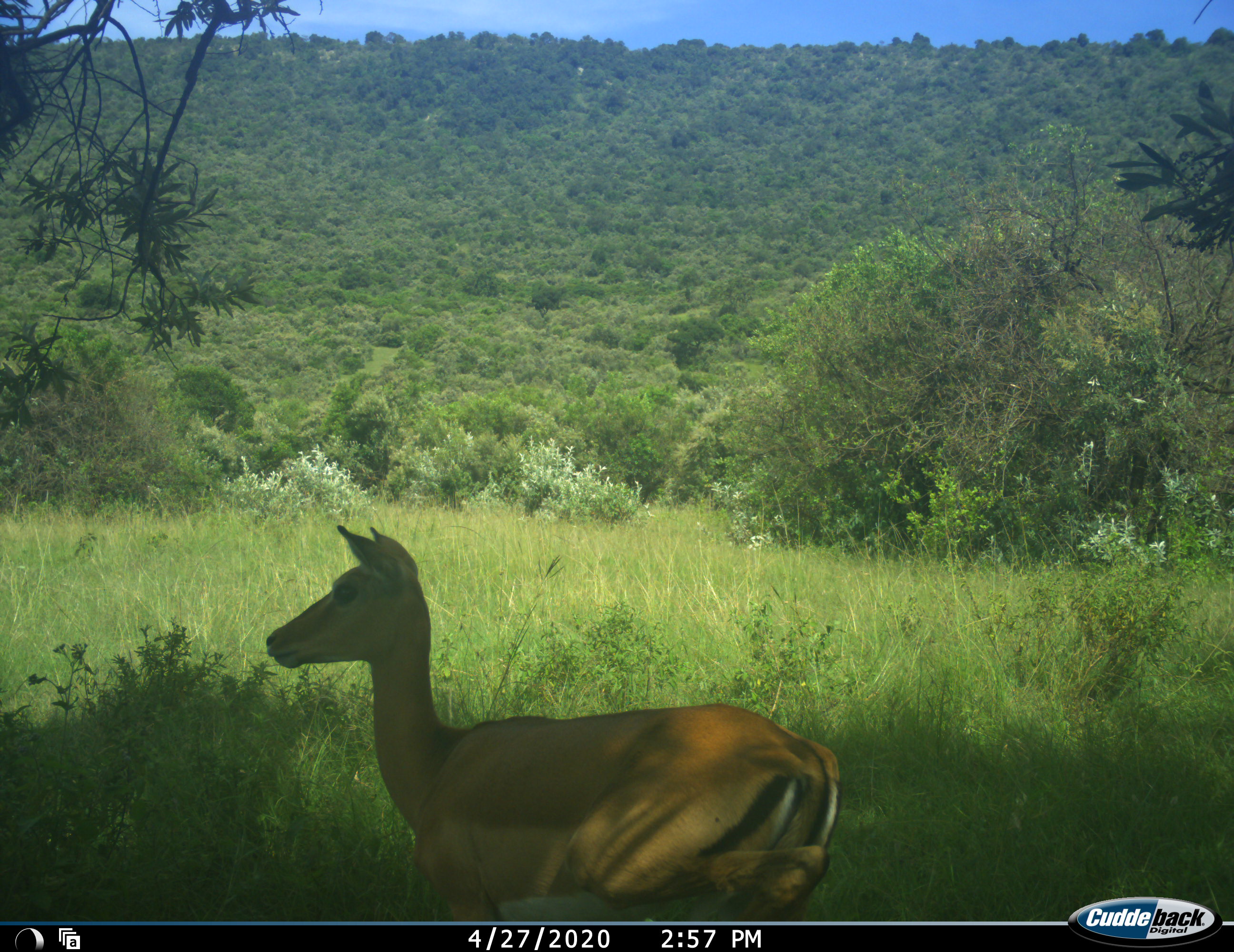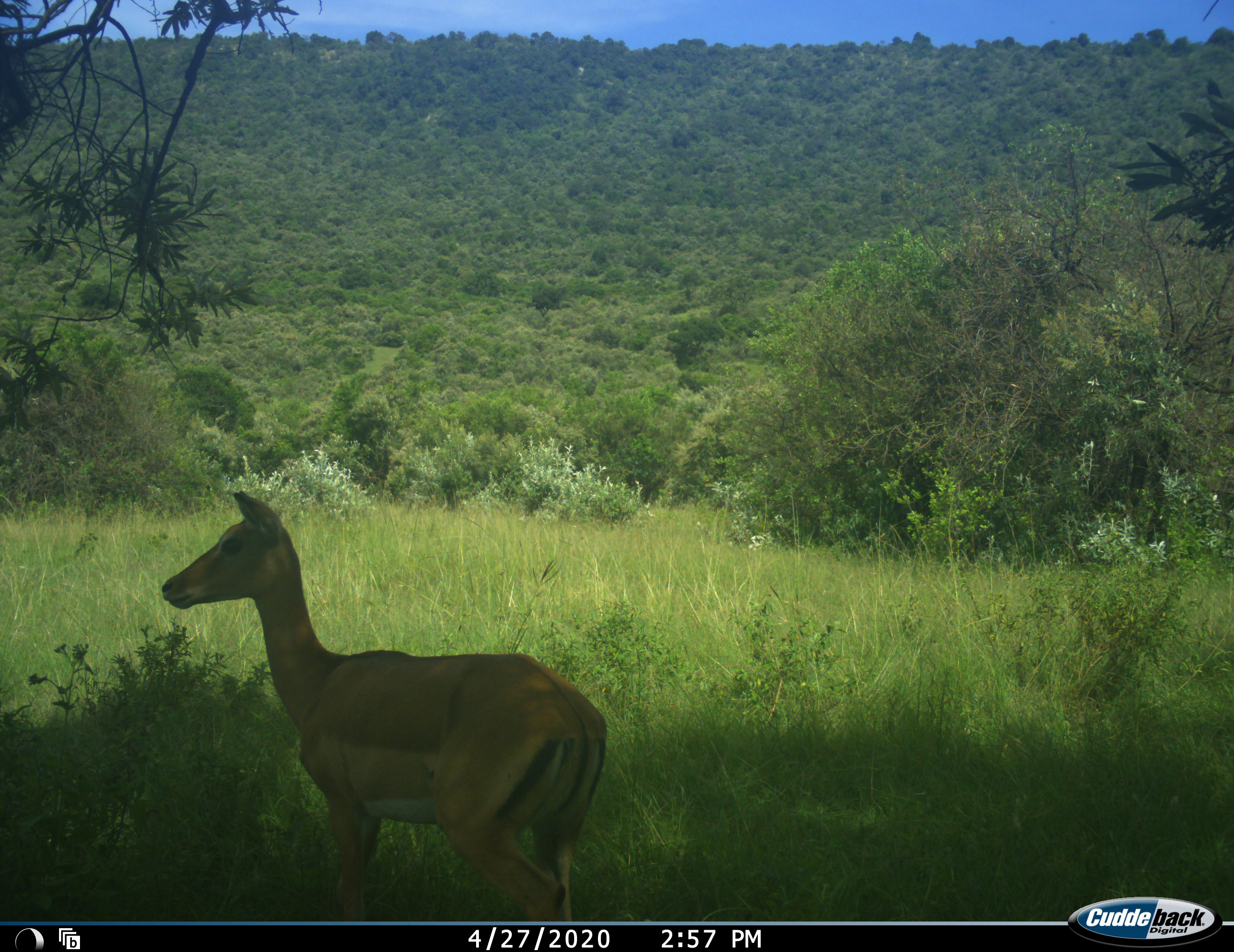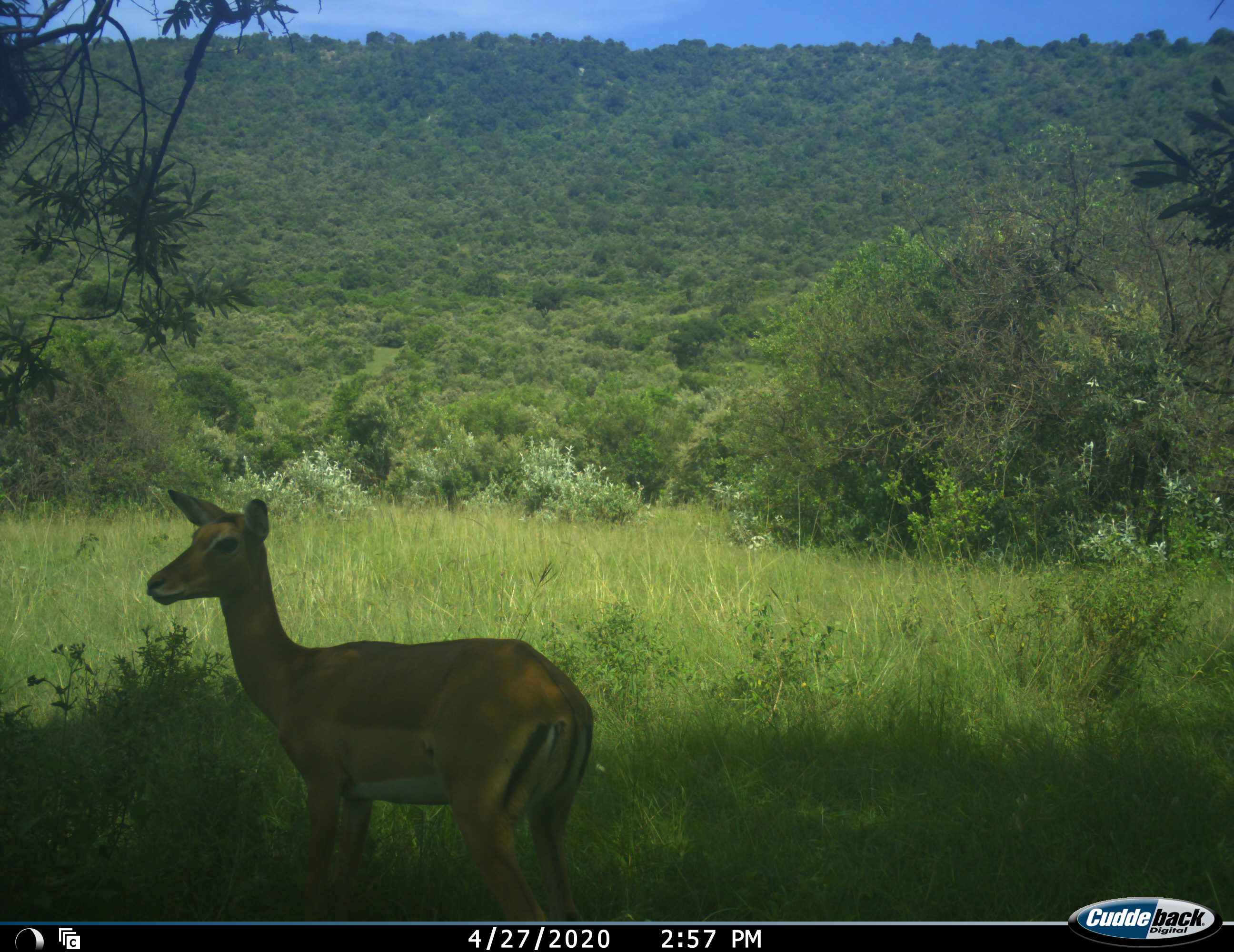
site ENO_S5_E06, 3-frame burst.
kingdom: Animalia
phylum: Chordata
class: Mammalia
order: Artiodactyla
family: Bovidae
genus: Aepyceros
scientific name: Aepyceros melampus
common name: impala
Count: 1.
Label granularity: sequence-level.